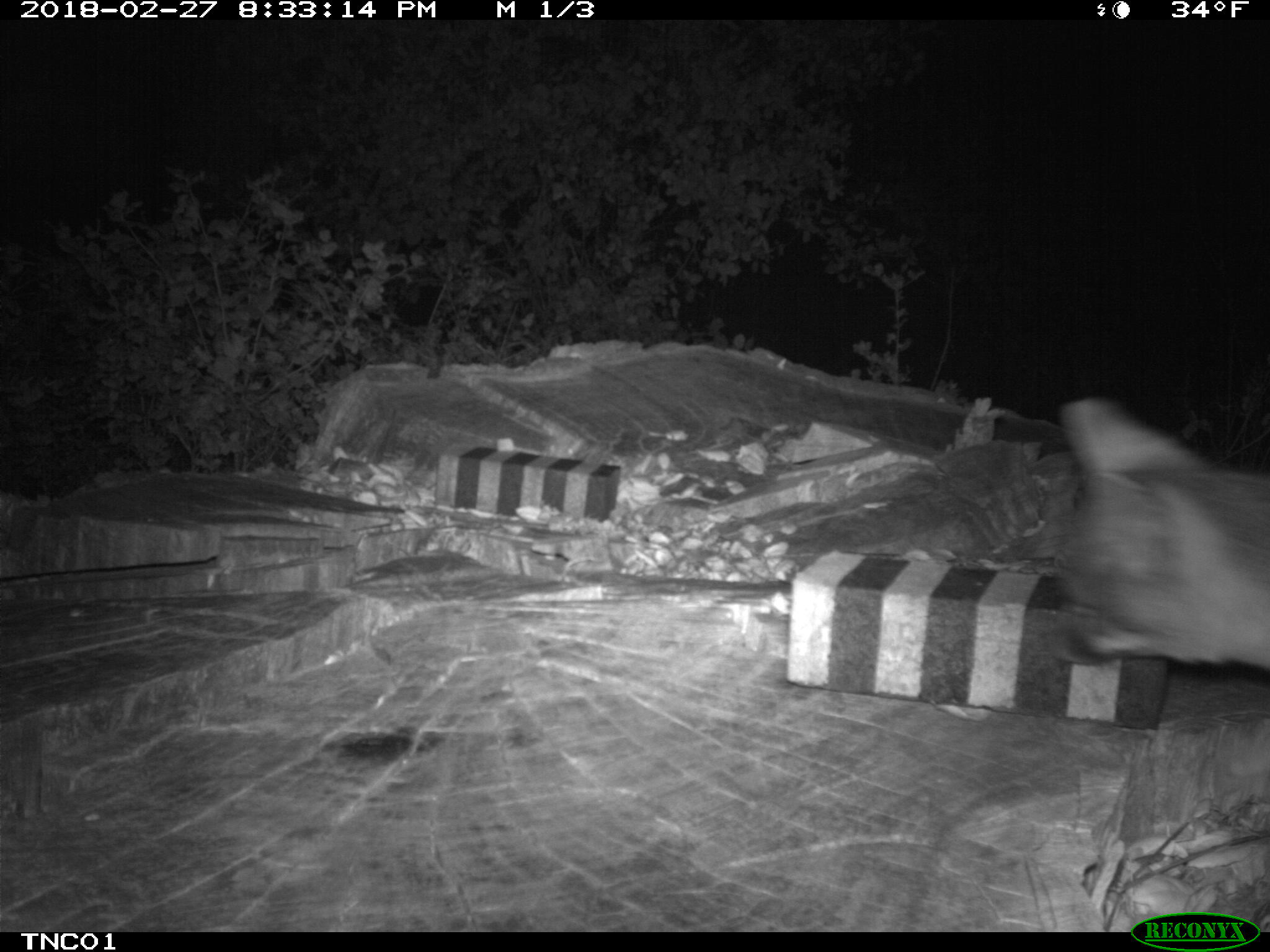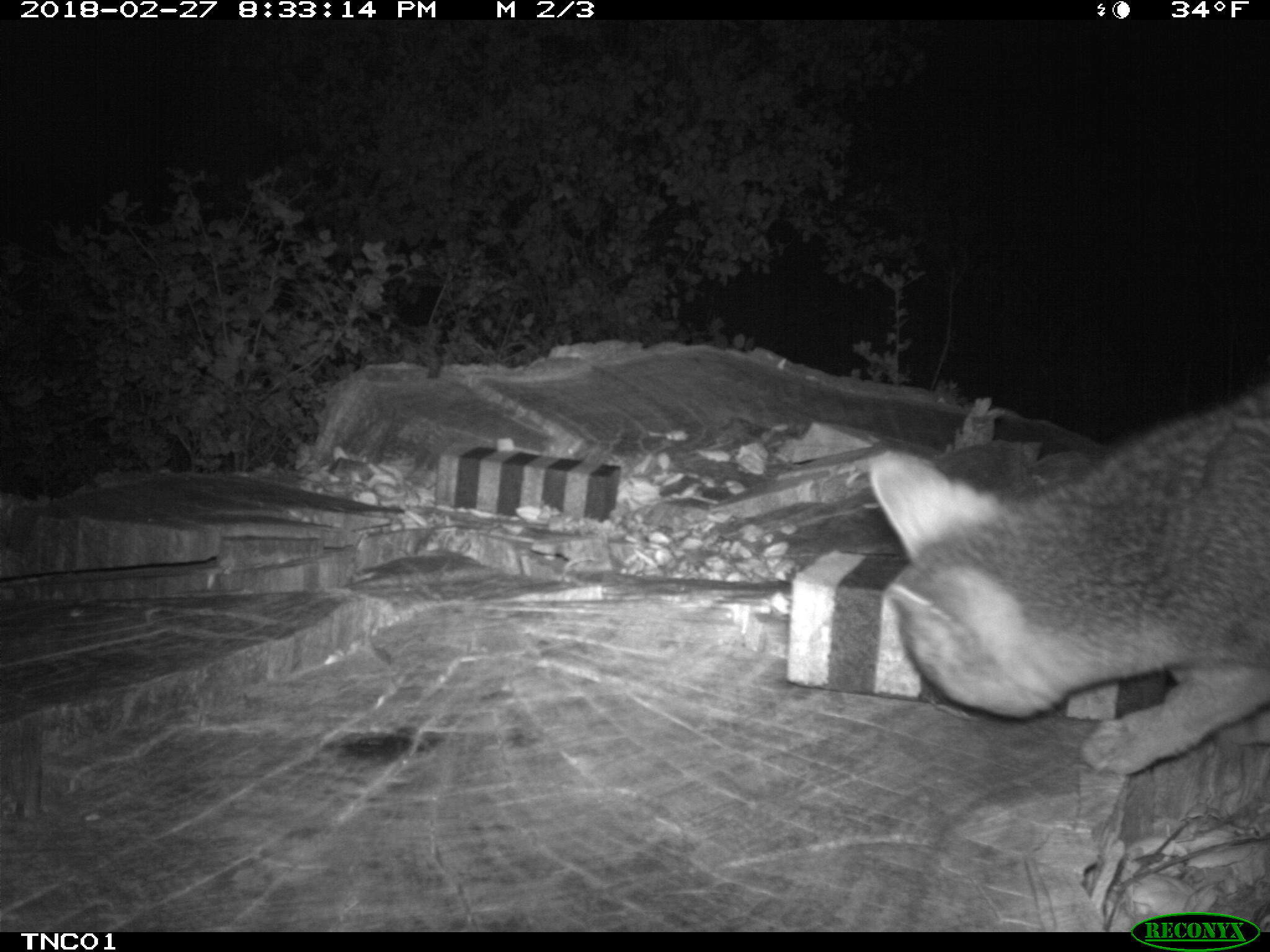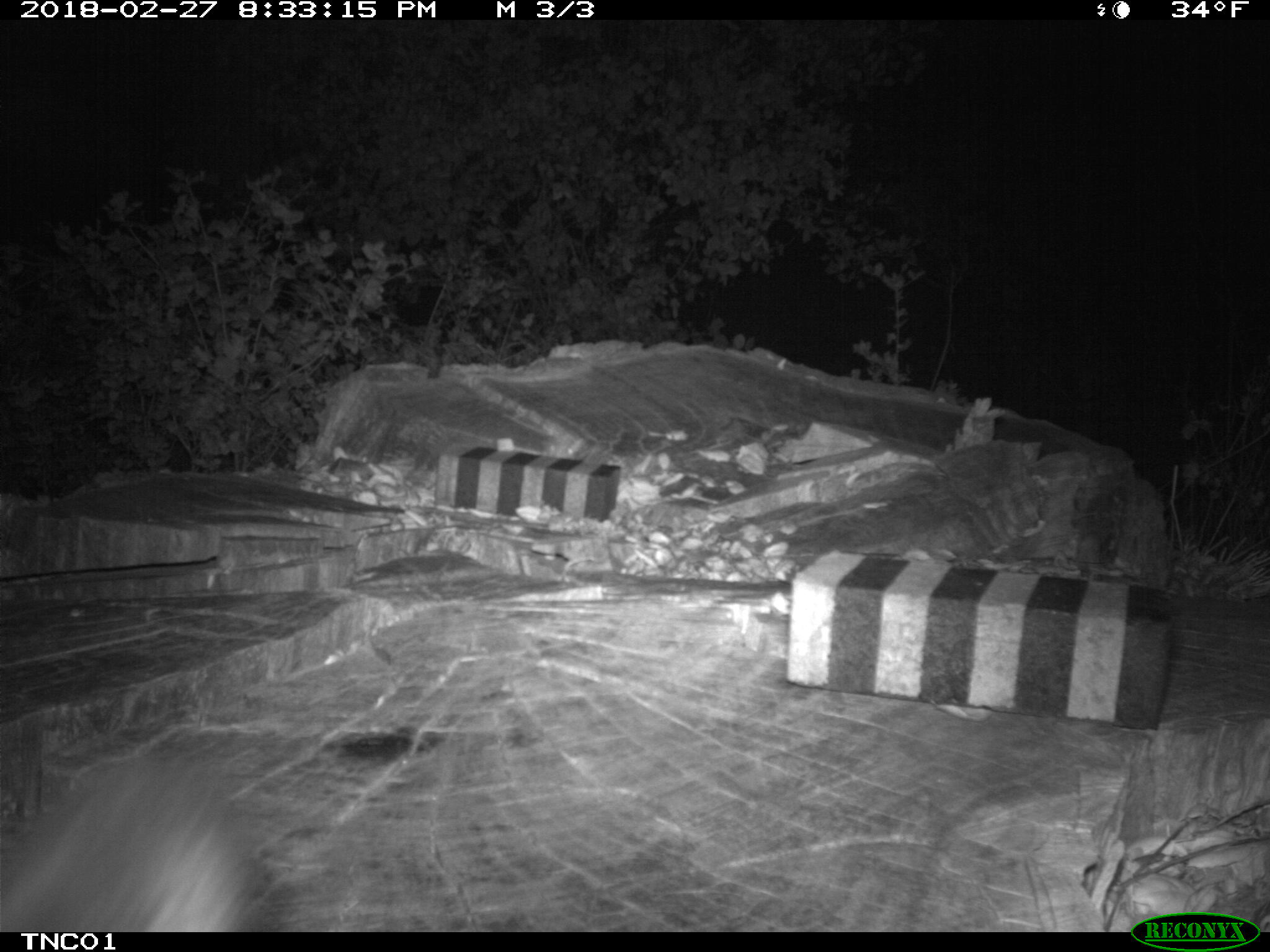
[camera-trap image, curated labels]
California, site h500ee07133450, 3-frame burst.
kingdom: Animalia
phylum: Chordata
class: Mammalia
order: Carnivora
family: Canidae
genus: Urocyon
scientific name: Urocyon littoralis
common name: island fox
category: fox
Fox (island fox) (Urocyon littoralis).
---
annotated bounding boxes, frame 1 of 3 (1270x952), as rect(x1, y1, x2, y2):
fox: rect(1052, 397, 1269, 673)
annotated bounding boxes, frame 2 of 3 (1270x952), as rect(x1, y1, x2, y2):
fox: rect(872, 398, 1269, 773)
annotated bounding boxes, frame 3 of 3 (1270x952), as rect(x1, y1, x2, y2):
fox: rect(0, 749, 259, 932)